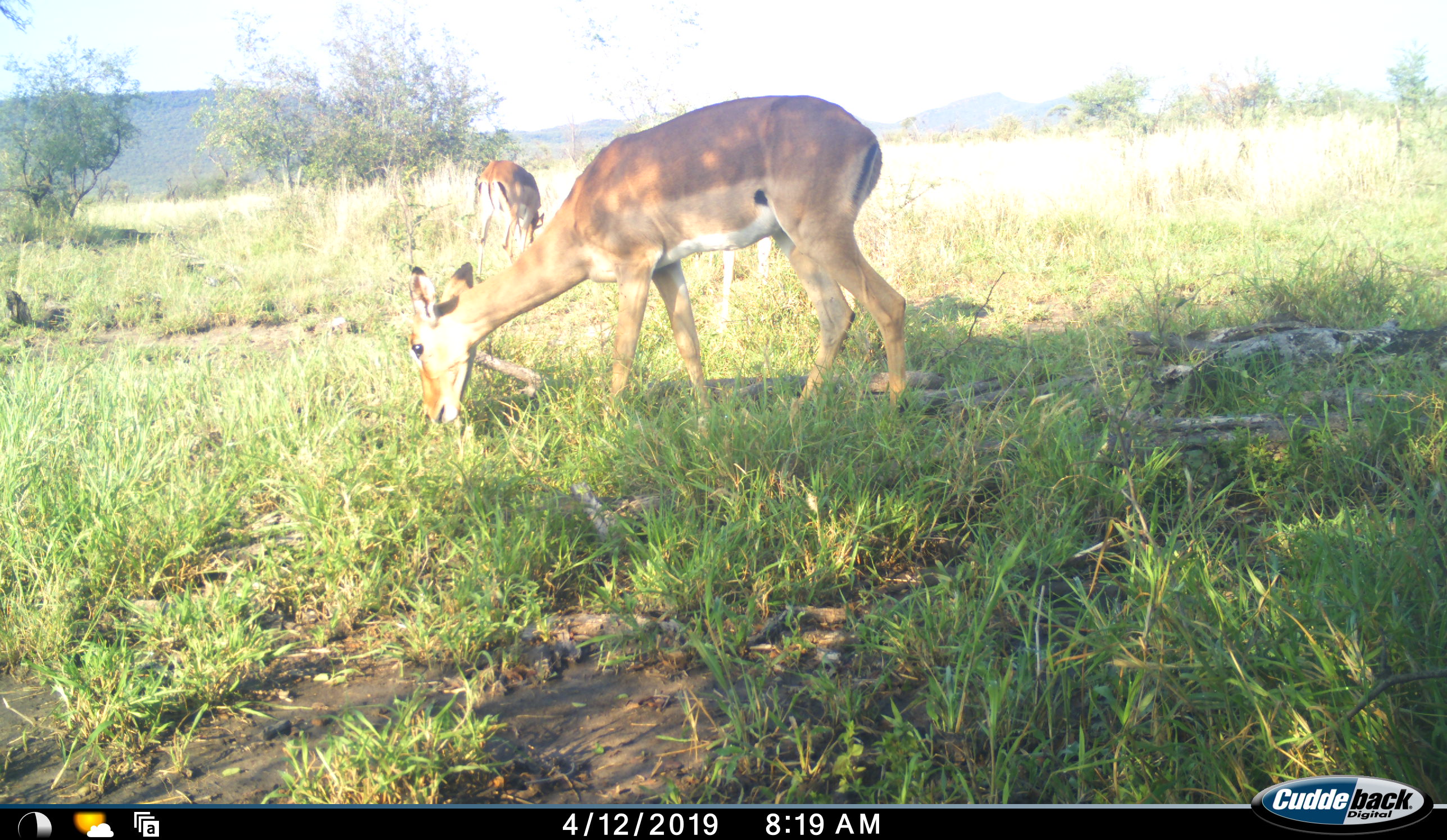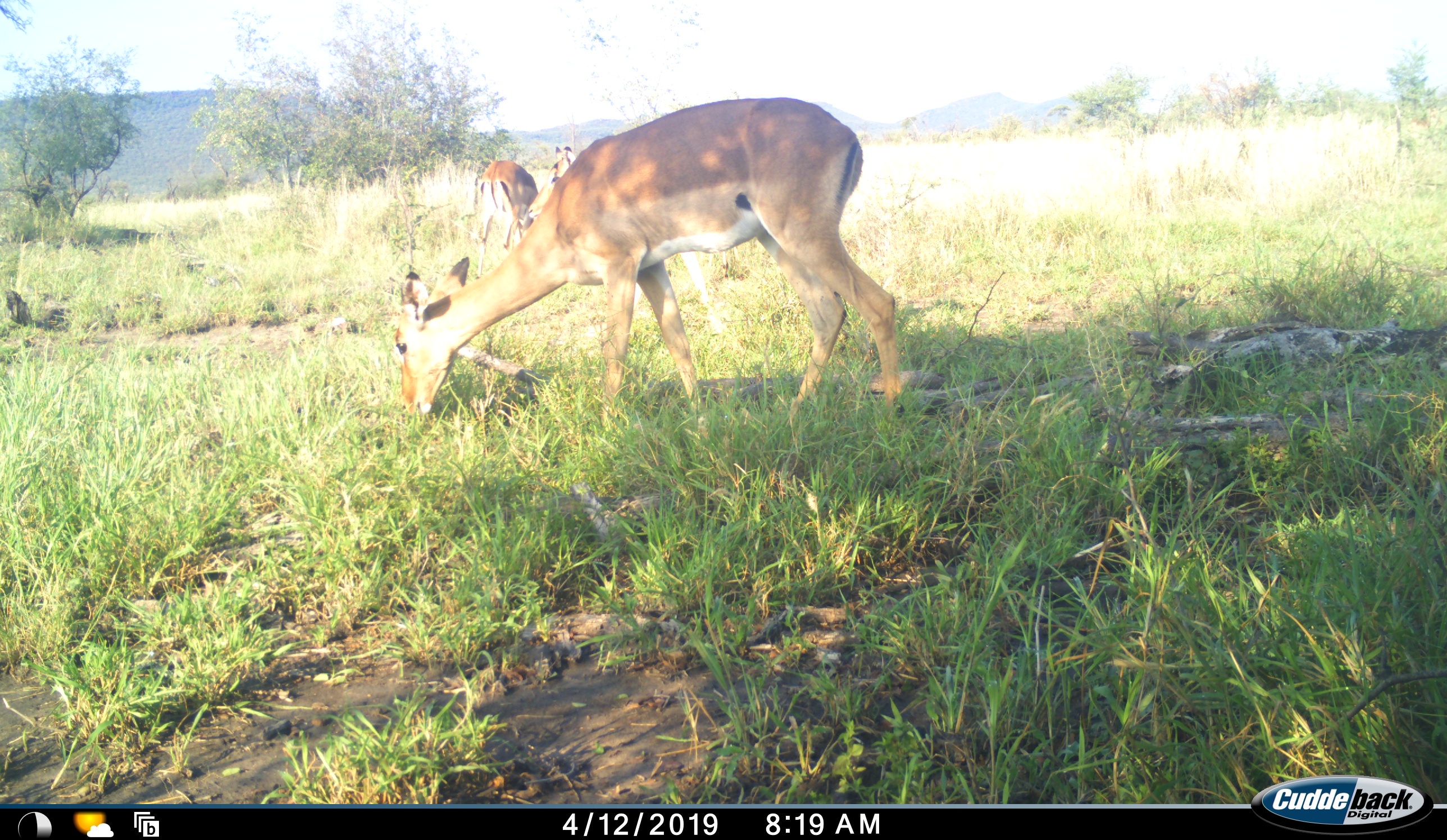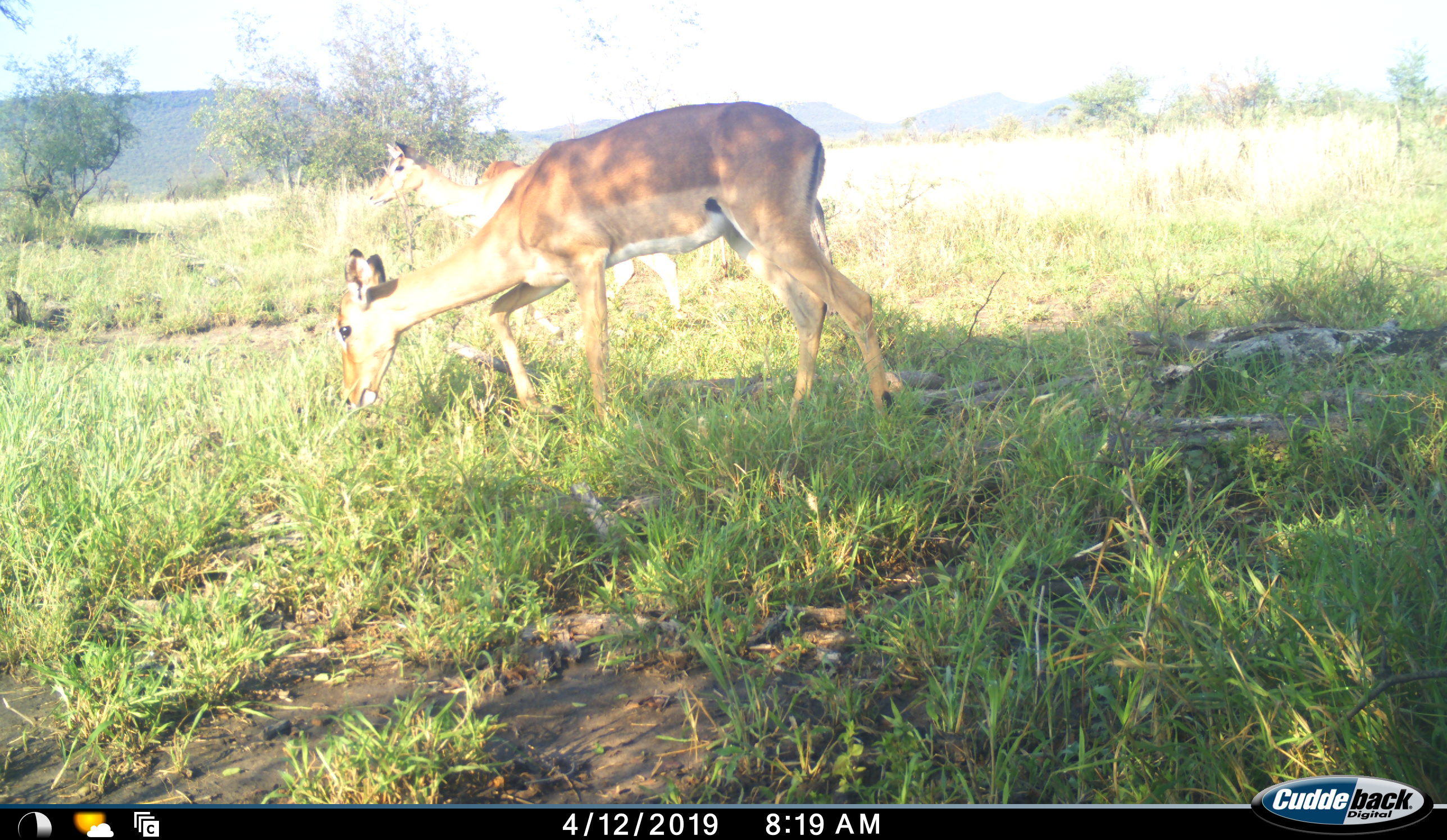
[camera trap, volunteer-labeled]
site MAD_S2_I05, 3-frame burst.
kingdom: Animalia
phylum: Chordata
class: Mammalia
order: Artiodactyla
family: Bovidae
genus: Aepyceros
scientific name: Aepyceros melampus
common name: impala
Impala (Aepyceros melampus), count 3. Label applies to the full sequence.